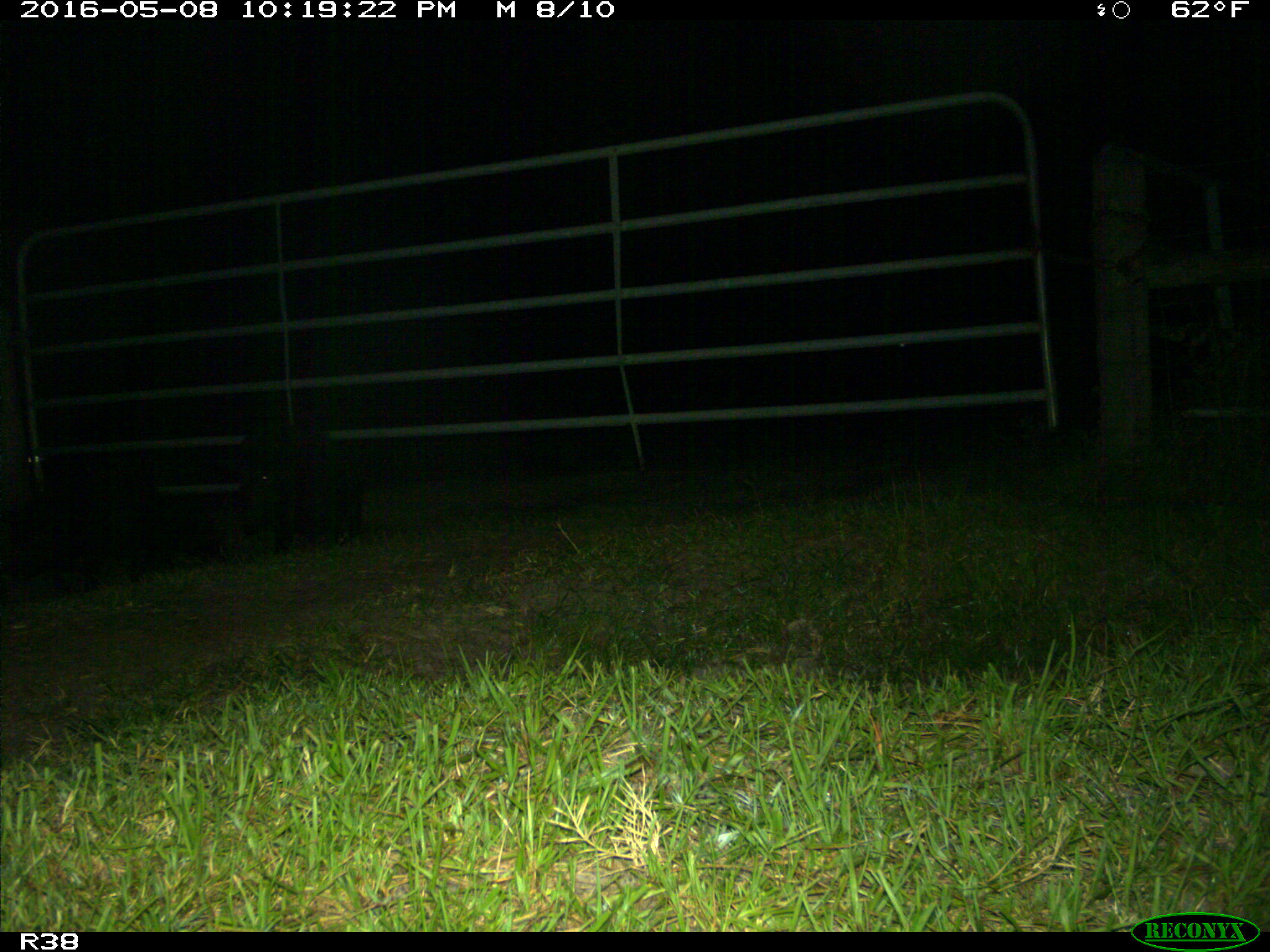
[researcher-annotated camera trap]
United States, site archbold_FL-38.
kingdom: Animalia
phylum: Chordata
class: Mammalia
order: Artiodactyla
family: Suidae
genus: Sus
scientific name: Sus scrofa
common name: wild boar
Sus scrofa (wild boar).